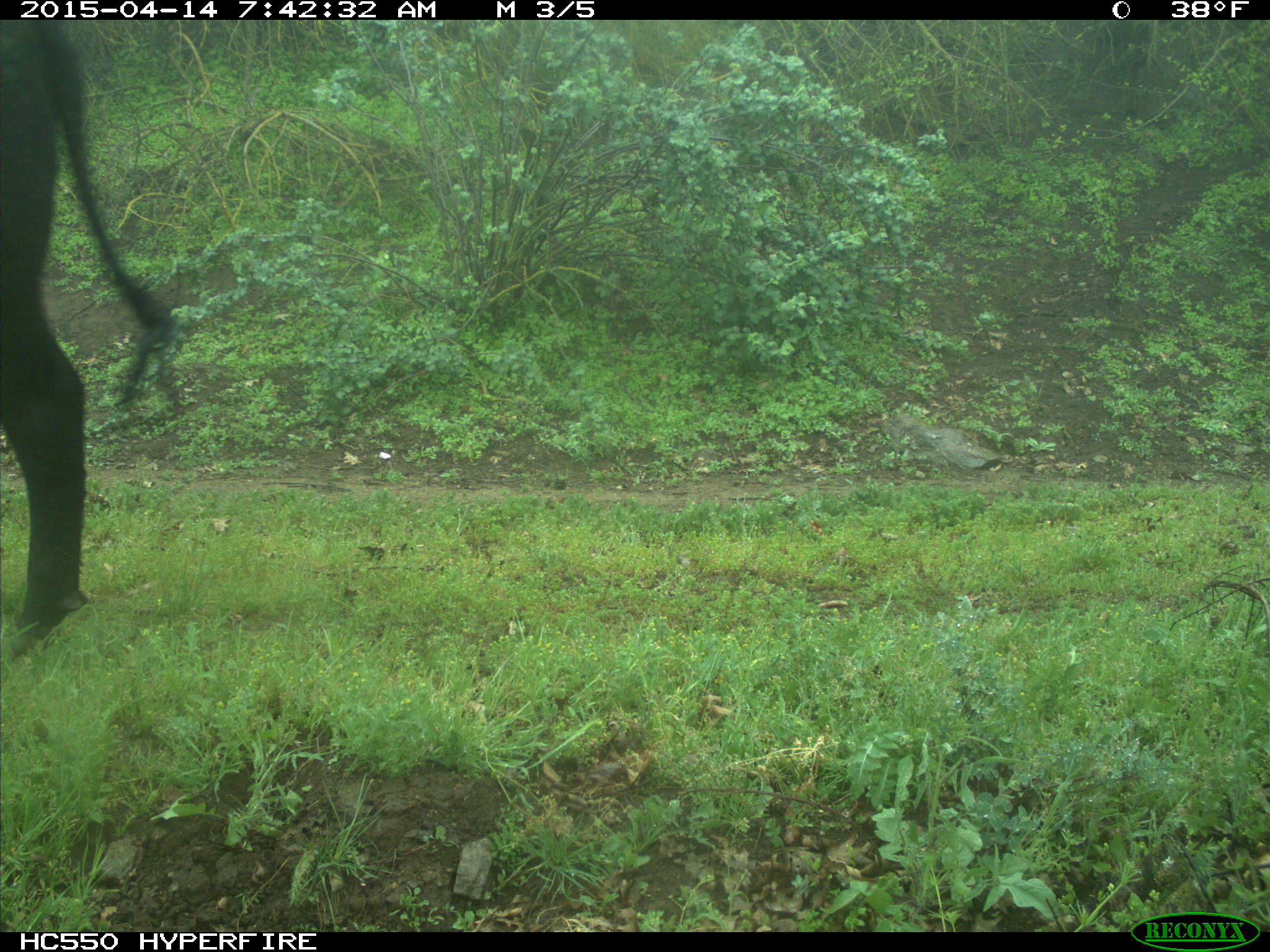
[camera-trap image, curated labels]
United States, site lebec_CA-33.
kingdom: Animalia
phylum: Chordata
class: Mammalia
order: Artiodactyla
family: Bovidae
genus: Bos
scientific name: Bos taurus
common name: domestic cow